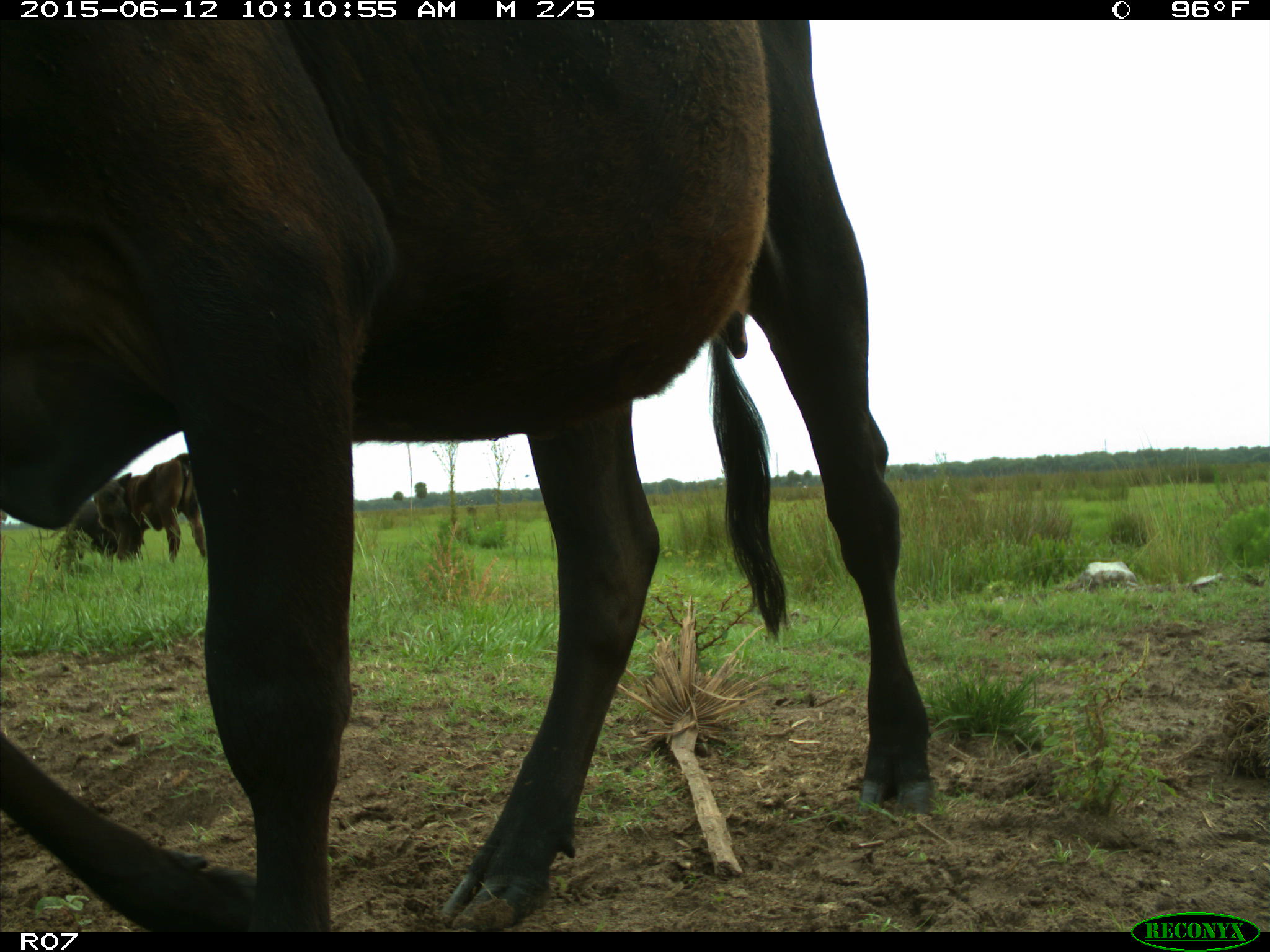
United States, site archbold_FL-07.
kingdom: Animalia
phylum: Chordata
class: Mammalia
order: Artiodactyla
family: Bovidae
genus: Bos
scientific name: Bos taurus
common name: domestic cow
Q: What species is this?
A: Bos taurus (domestic cow).